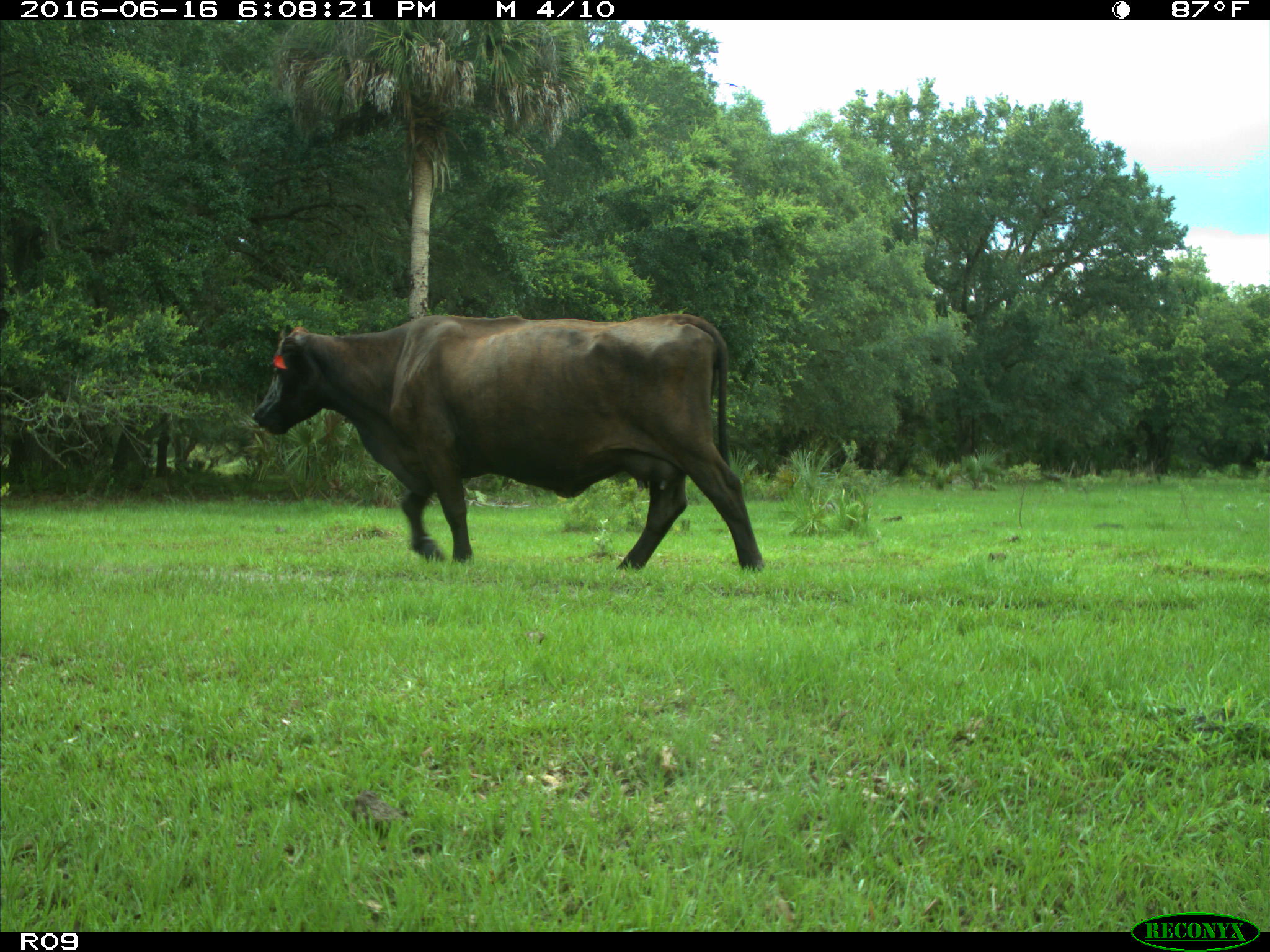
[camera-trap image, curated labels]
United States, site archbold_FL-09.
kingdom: Animalia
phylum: Chordata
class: Mammalia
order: Artiodactyla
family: Bovidae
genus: Bos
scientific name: Bos taurus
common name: domestic cow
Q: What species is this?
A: Bos taurus (domestic cow).